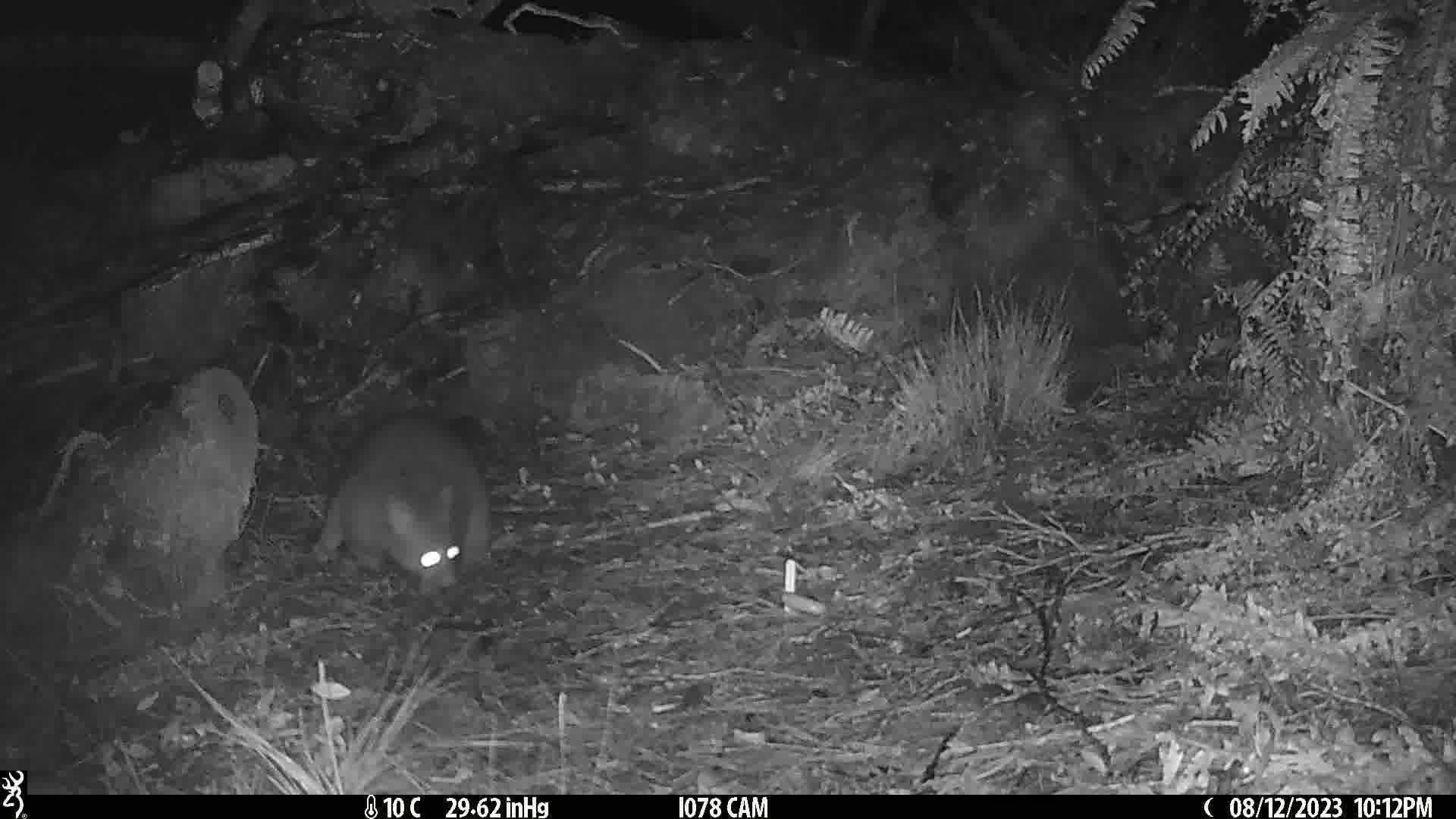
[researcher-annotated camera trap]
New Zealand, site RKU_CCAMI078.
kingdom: Animalia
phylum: Chordata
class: Mammalia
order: Diprotodontia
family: Phalangeridae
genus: Trichosurus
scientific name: Trichosurus vulpecula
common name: common brushtail possum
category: possum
Possum (common brushtail possum) (Trichosurus vulpecula).